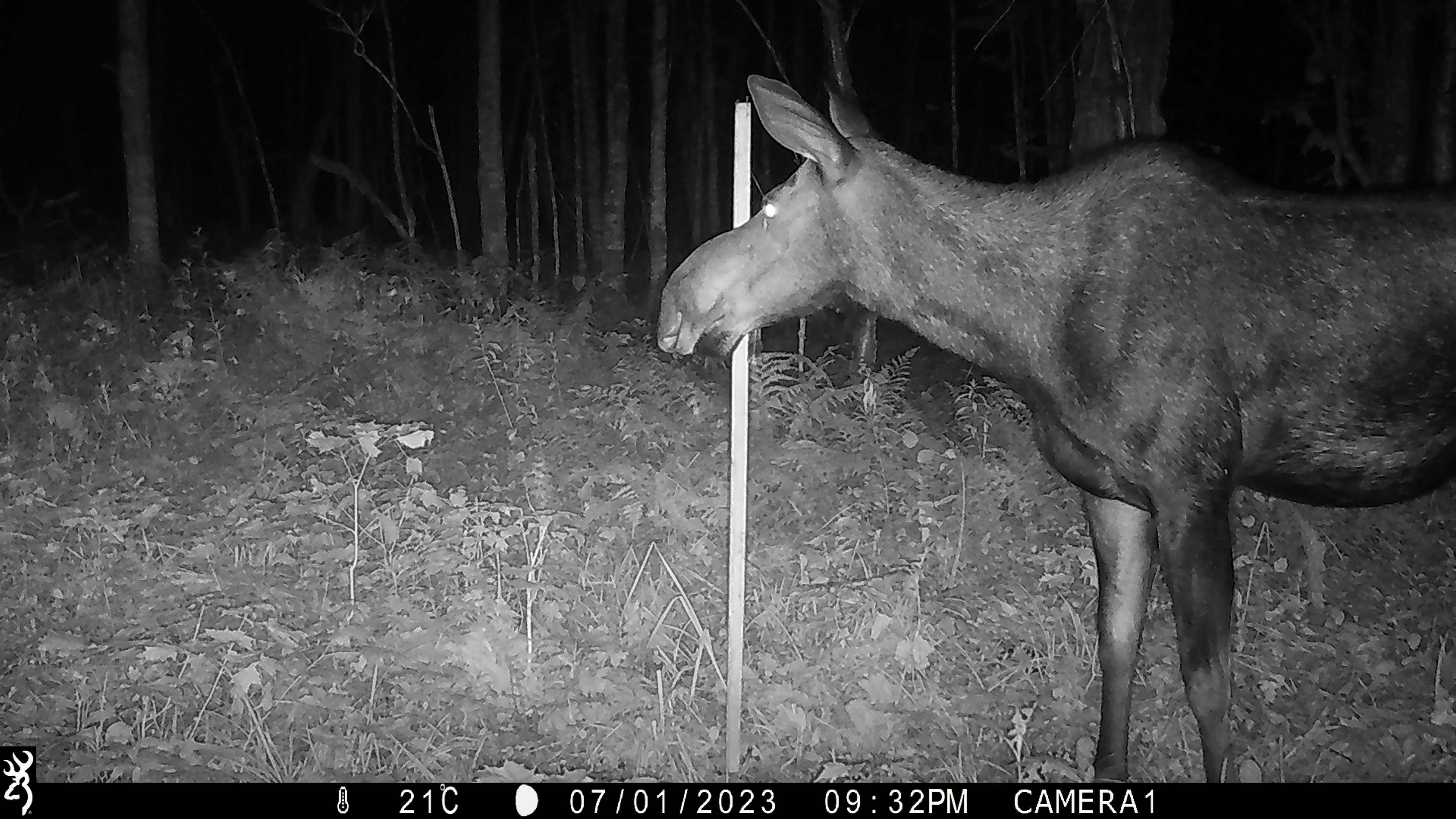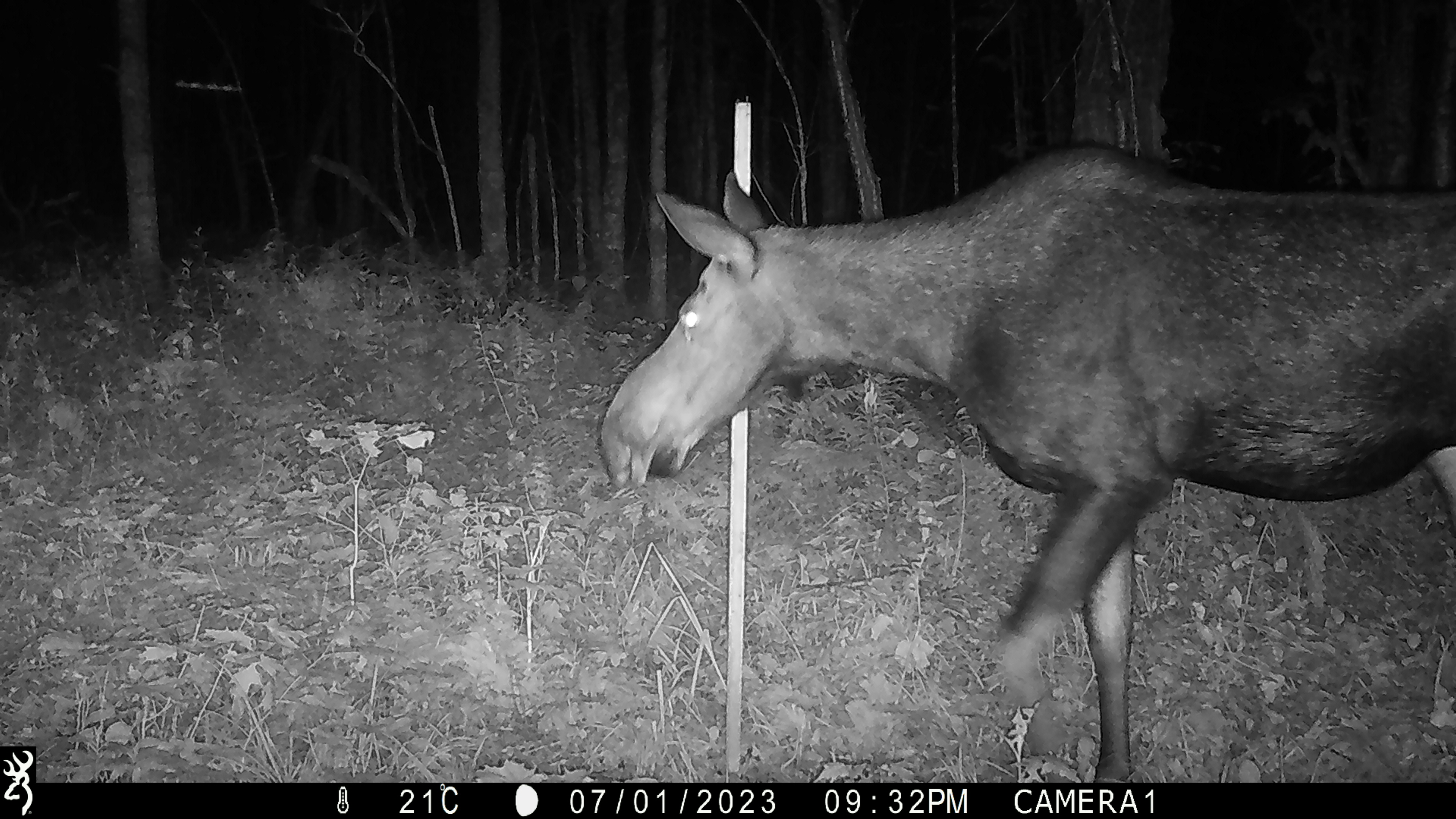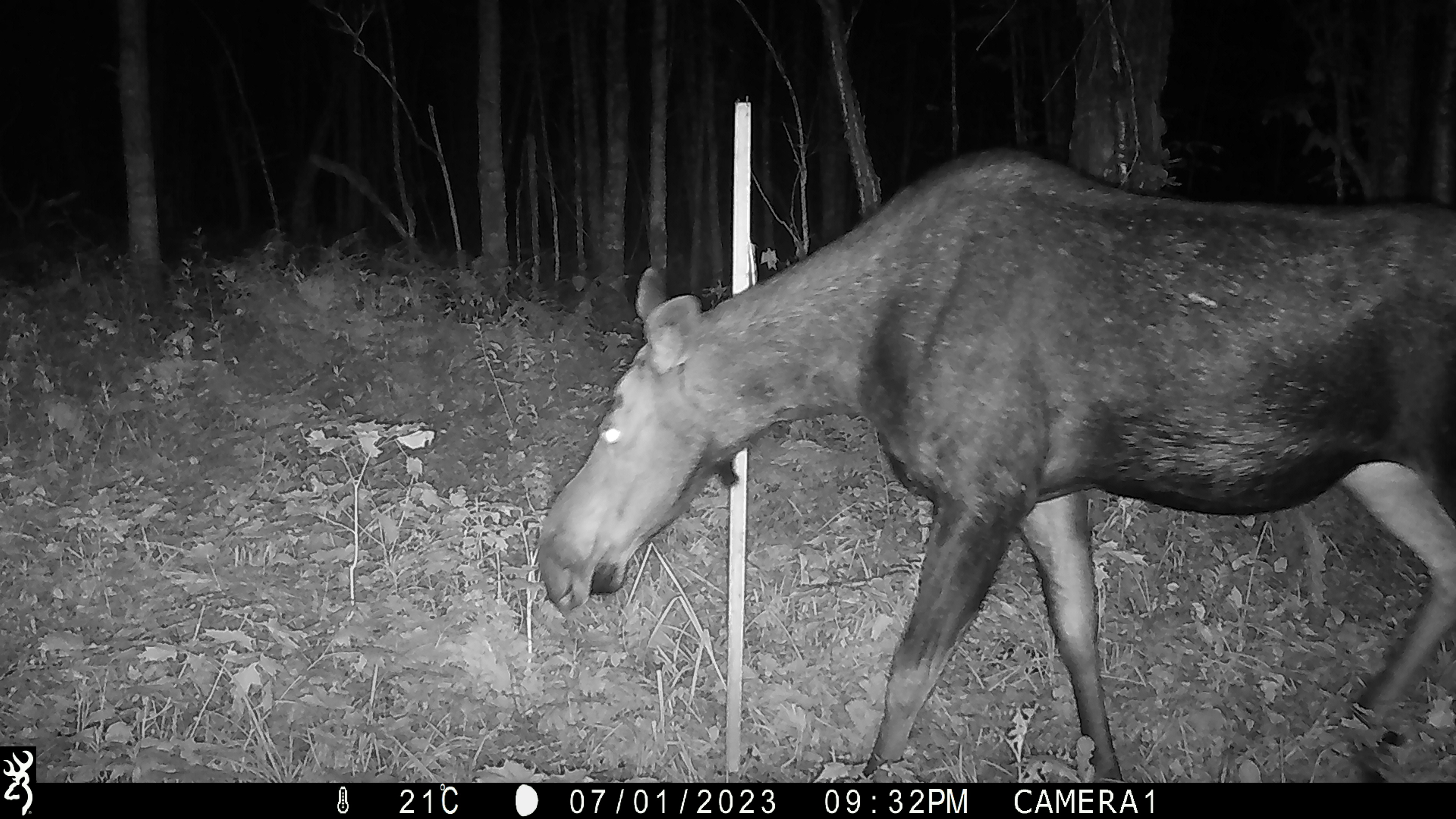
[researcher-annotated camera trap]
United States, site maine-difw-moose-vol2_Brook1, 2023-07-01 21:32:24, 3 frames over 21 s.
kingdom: Animalia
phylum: Chordata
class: Mammalia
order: Artiodactyla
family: Cervidae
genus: Alces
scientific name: Alces alces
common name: moose